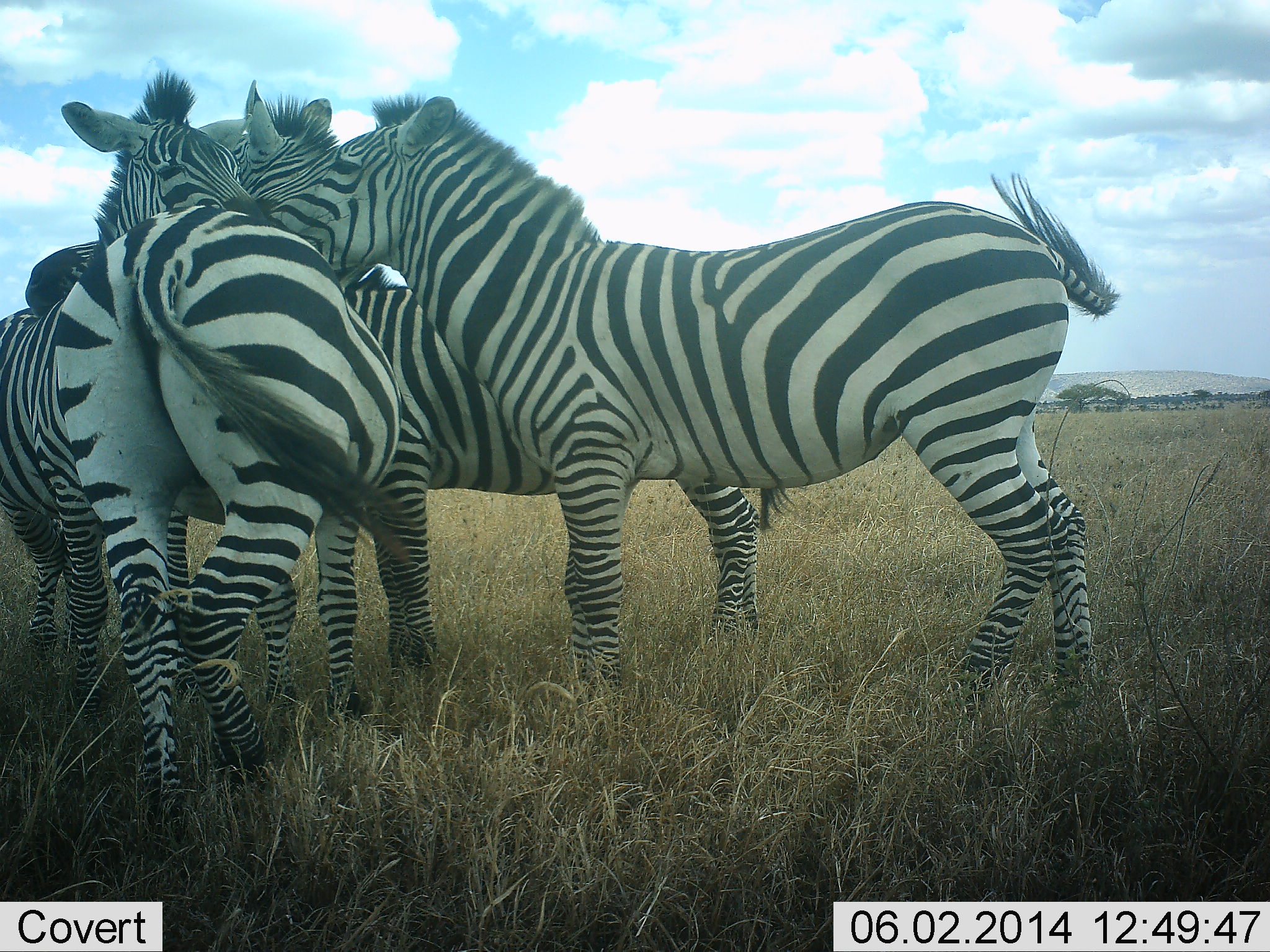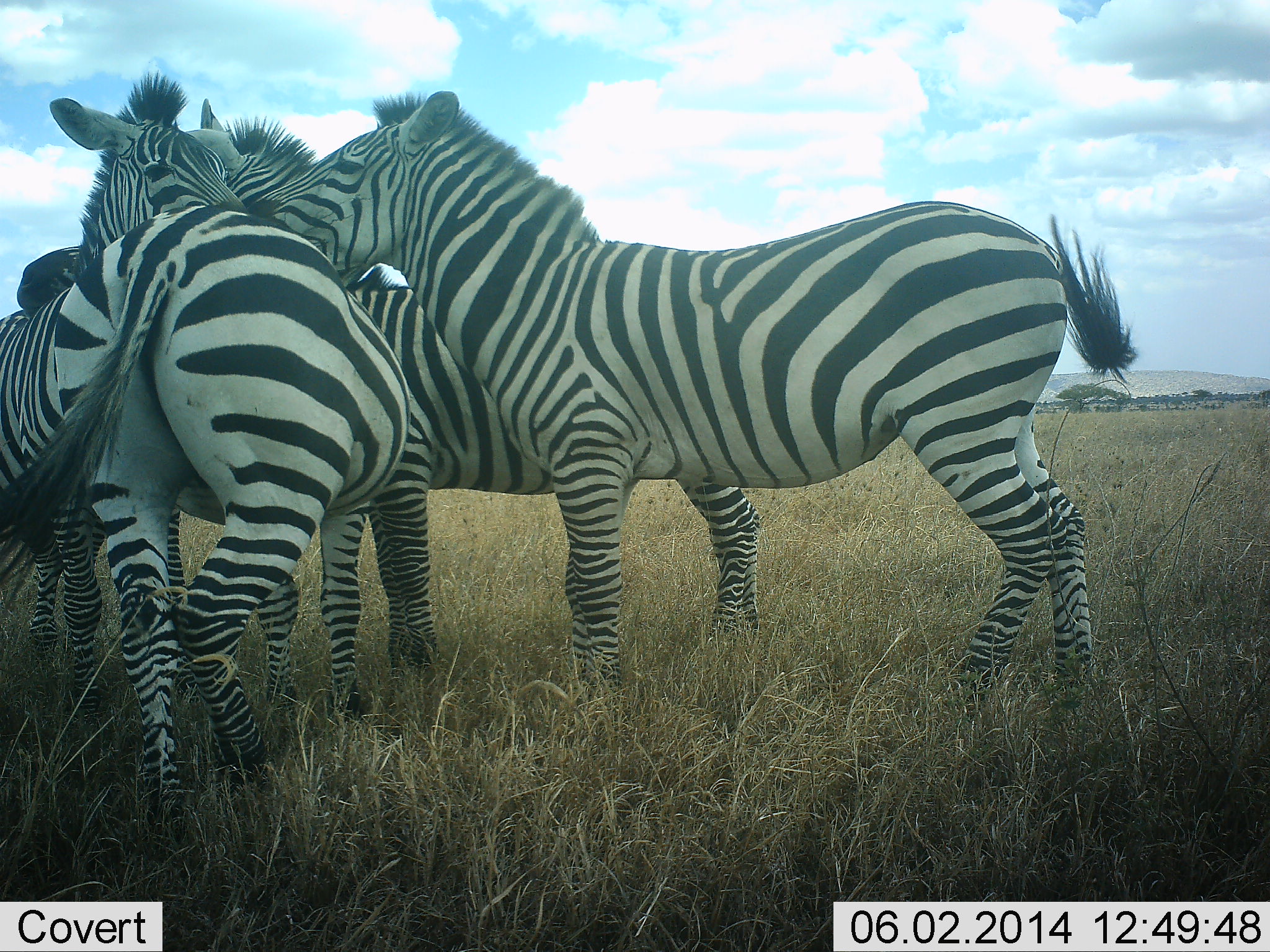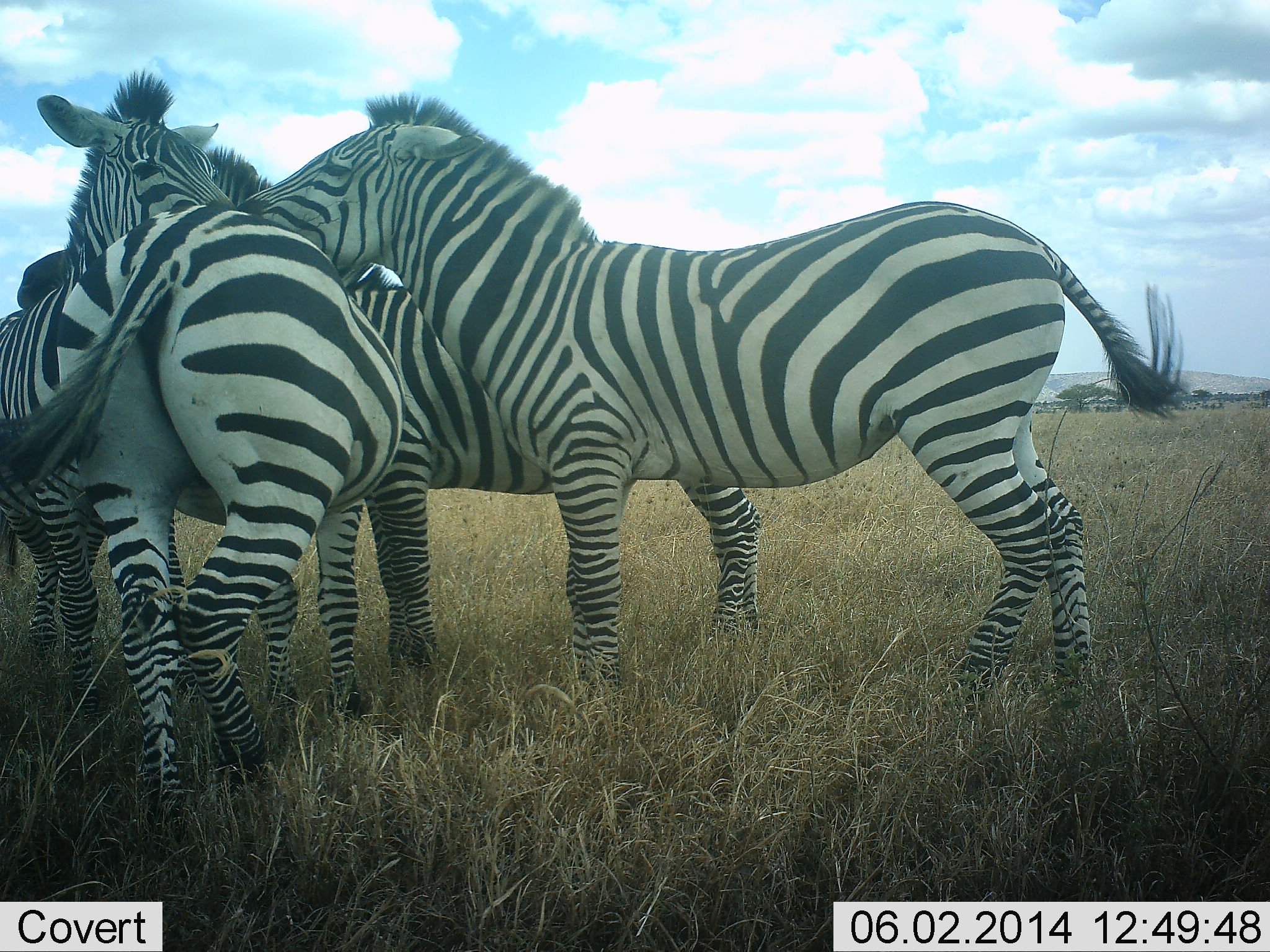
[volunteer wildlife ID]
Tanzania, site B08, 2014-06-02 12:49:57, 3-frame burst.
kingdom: Animalia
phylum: Chordata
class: Mammalia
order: Perissodactyla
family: Equidae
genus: Equus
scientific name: Equus quagga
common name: plains zebra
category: zebra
Zebra (plains zebra) (Equus quagga), count 4. Behavior (volunteer vote fractions): standing 45%, resting 6%, moving 6%, interacting 76%. Young present (vote fraction): 0%. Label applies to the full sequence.